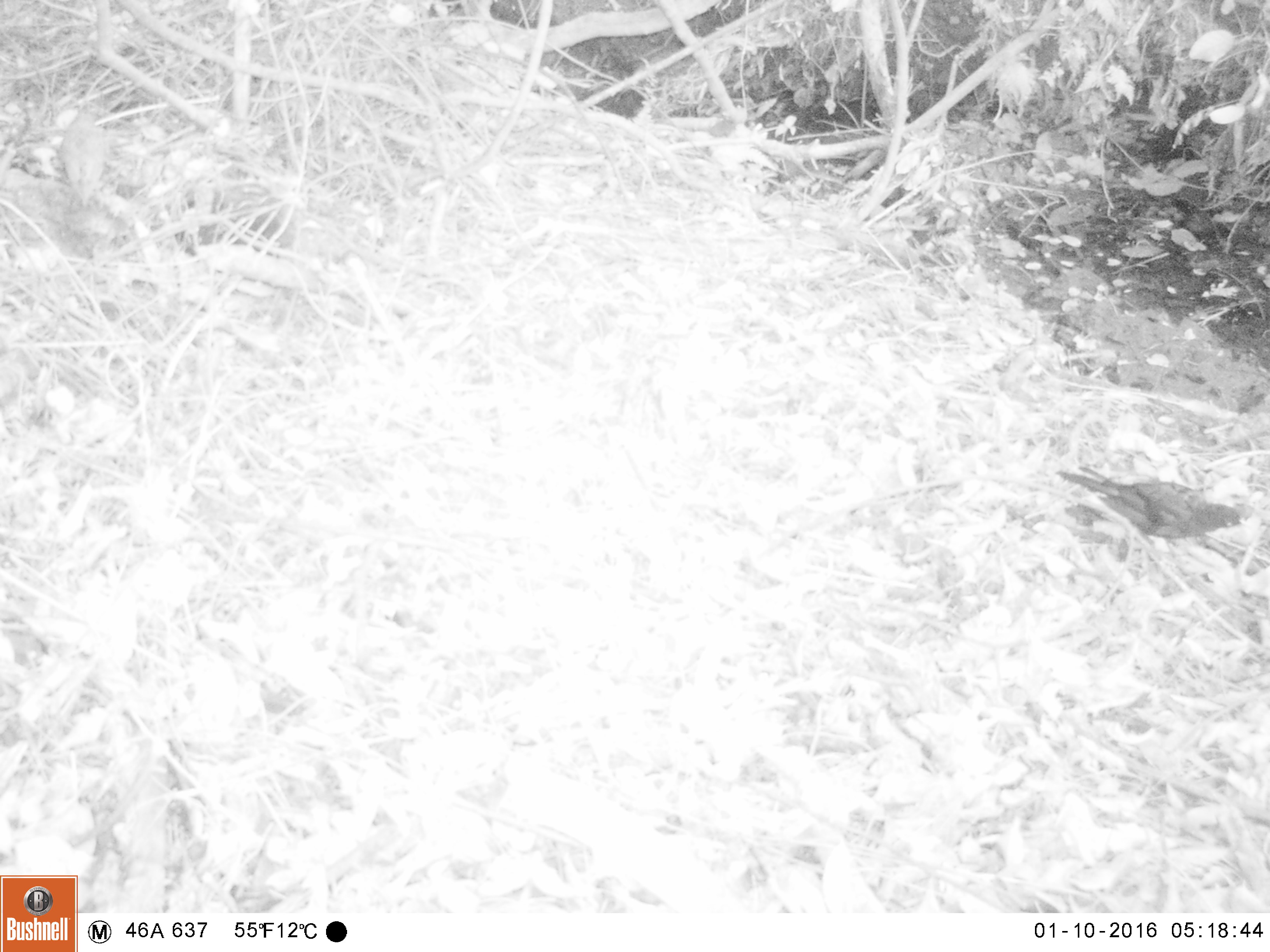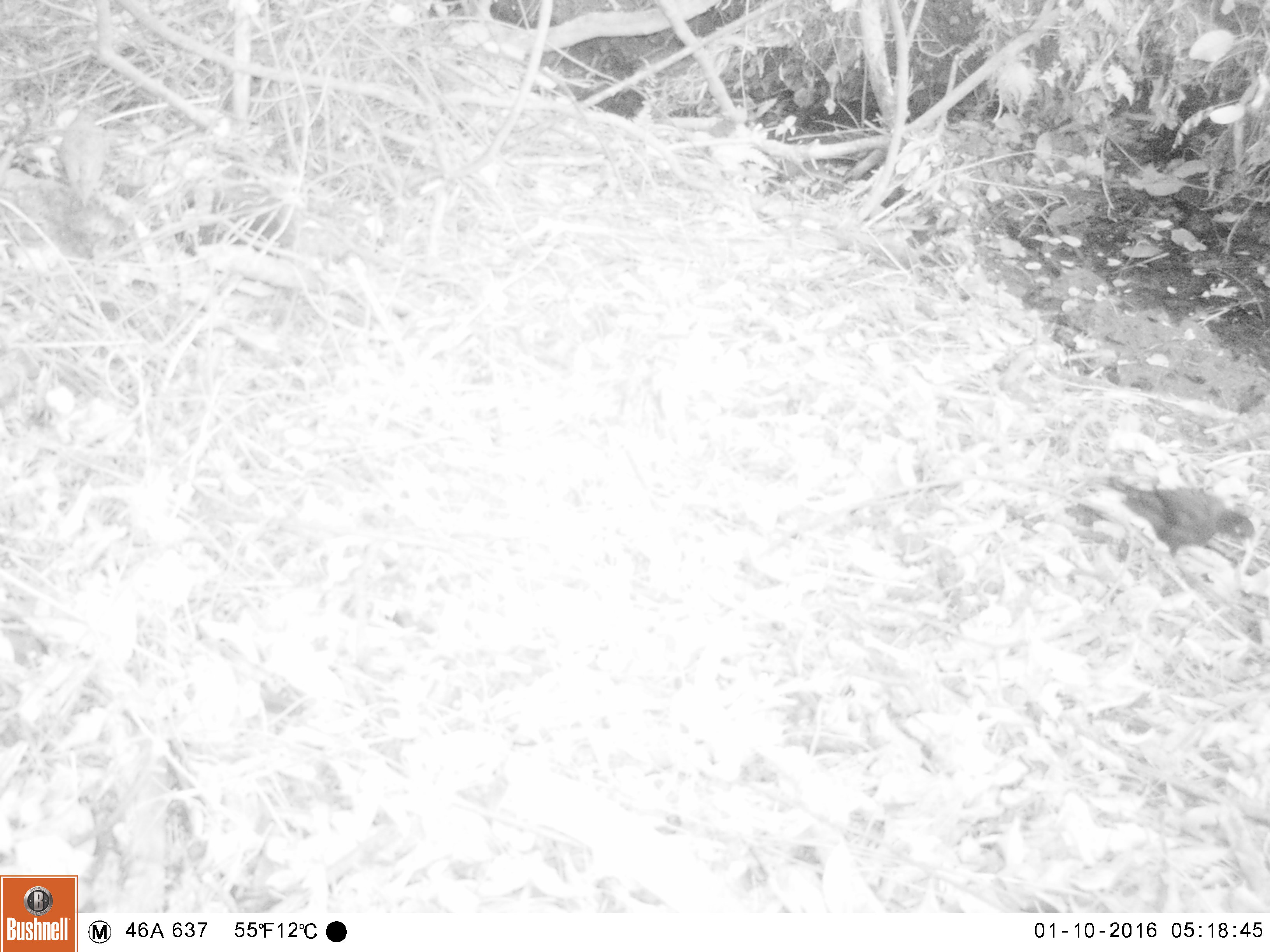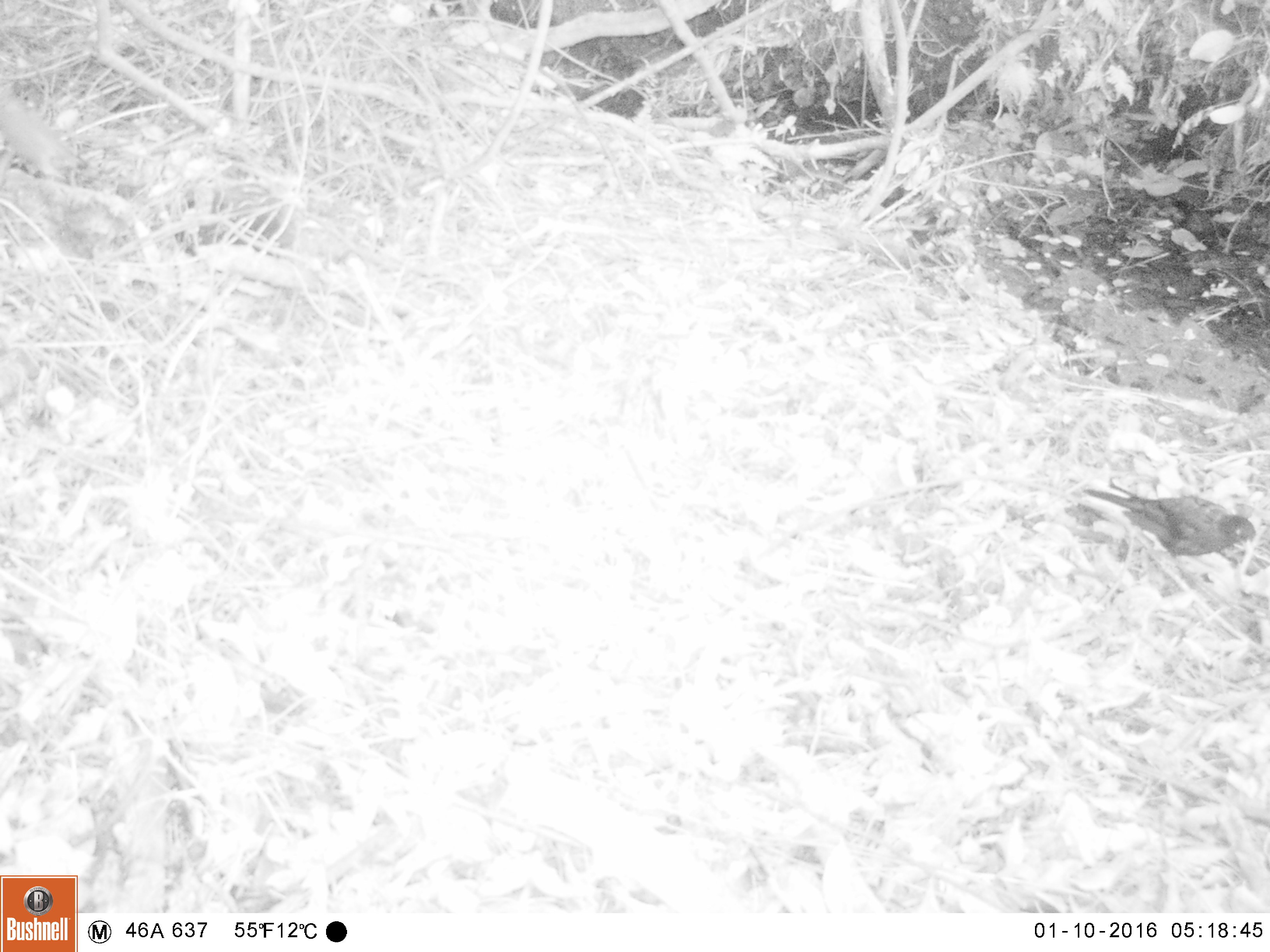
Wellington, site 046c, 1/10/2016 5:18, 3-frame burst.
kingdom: Animalia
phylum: Chordata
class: Aves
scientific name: Aves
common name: bird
Bird (Aves).